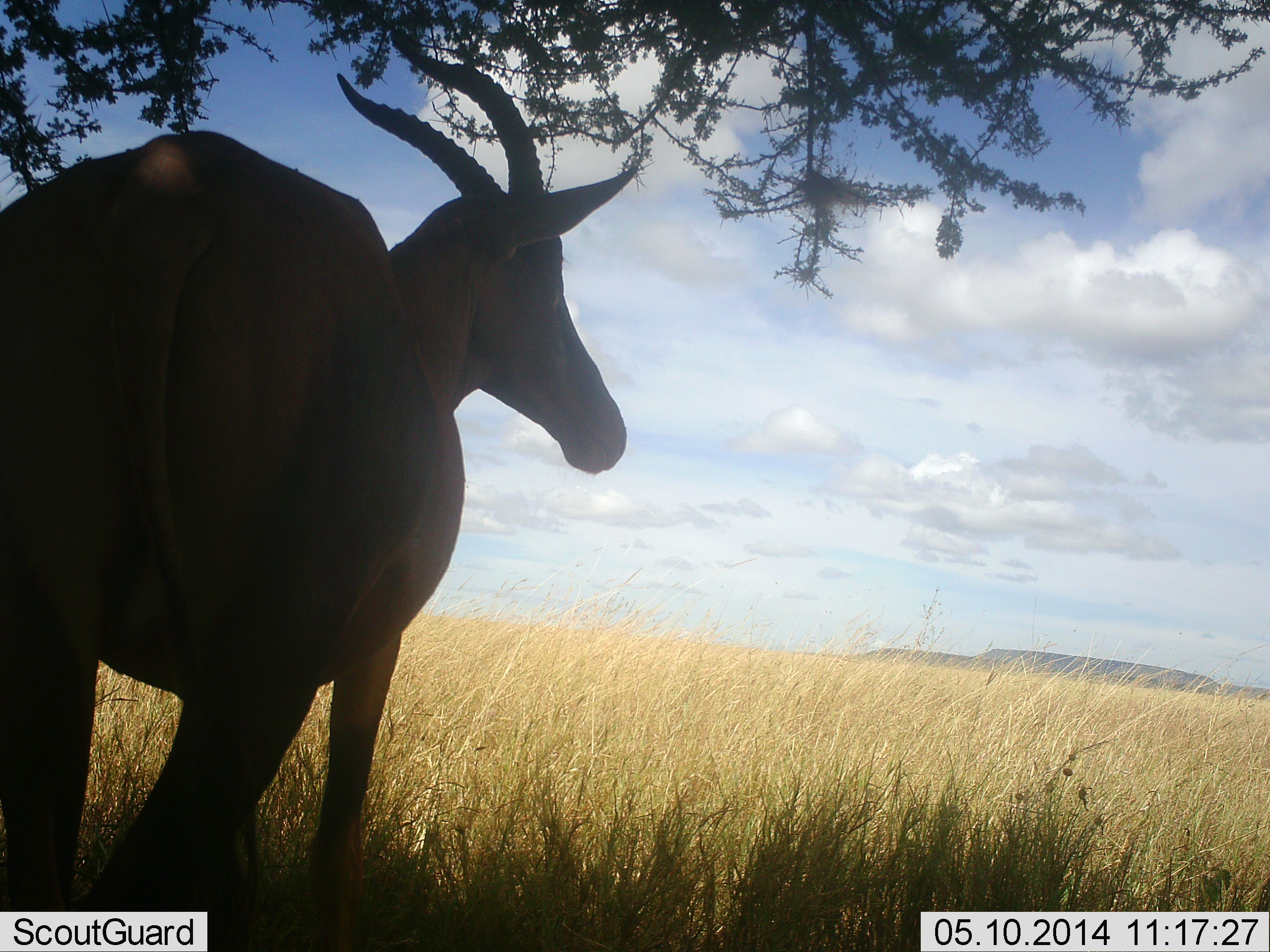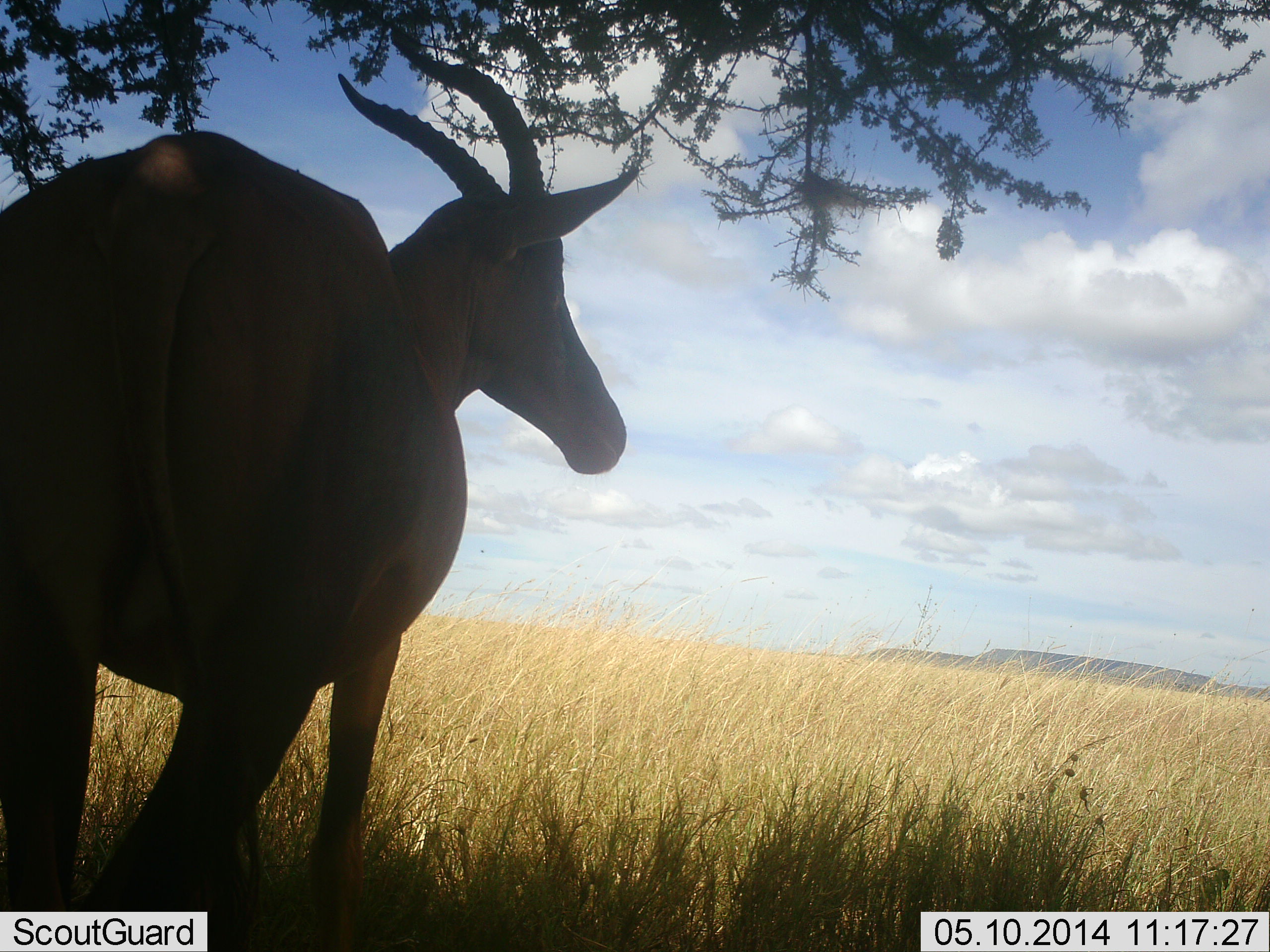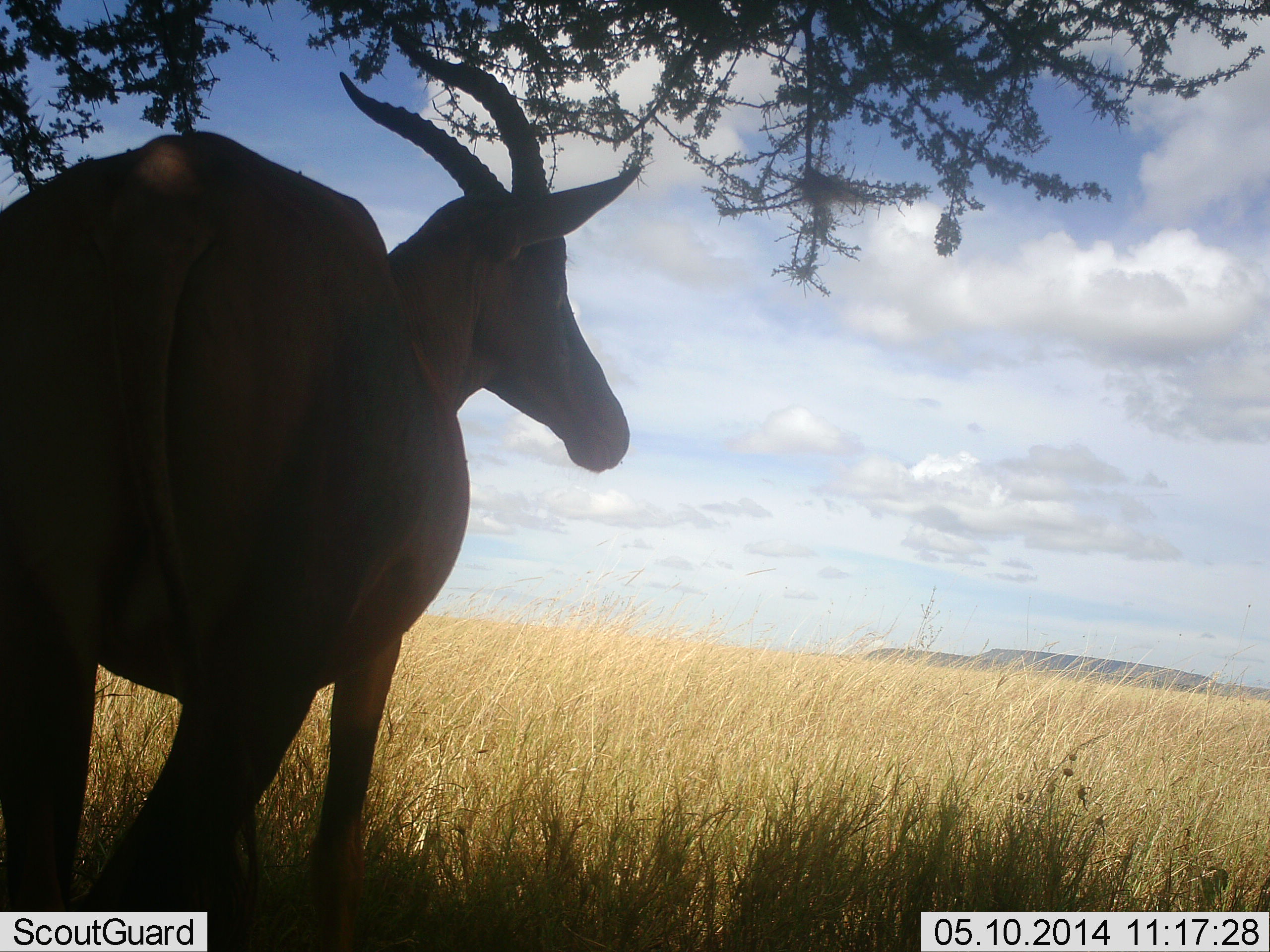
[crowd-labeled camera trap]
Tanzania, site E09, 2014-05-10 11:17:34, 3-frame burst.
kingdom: Animalia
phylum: Chordata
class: Mammalia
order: Artiodactyla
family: Bovidae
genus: Damaliscus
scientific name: Damaliscus lunatus jimela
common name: topi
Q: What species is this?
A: Topi (Damaliscus lunatus jimela).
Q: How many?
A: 1.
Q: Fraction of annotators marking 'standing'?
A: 90%.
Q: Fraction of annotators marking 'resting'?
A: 10%.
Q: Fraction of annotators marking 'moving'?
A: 0%.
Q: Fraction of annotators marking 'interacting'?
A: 0%.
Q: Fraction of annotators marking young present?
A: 0%.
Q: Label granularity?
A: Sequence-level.